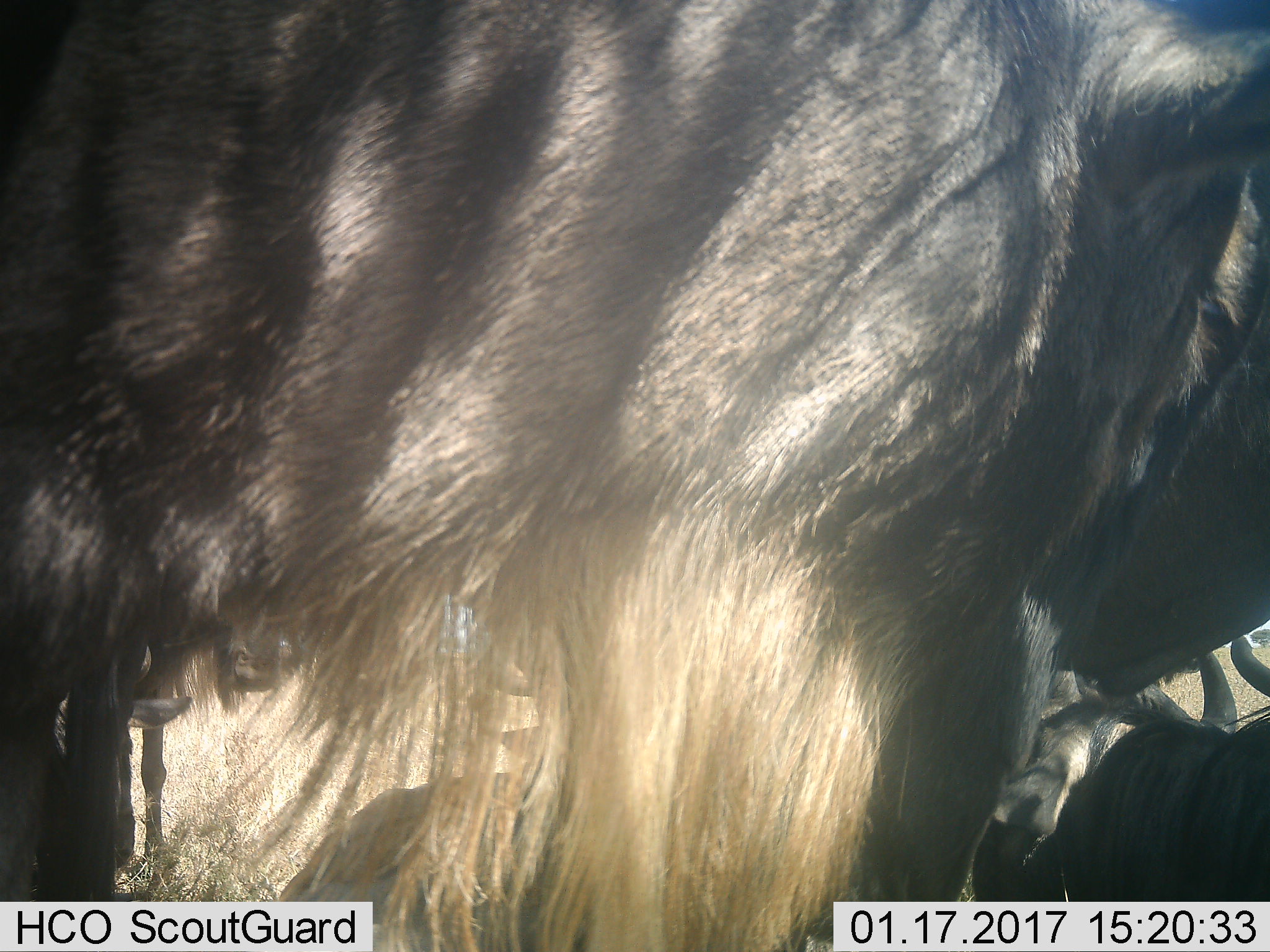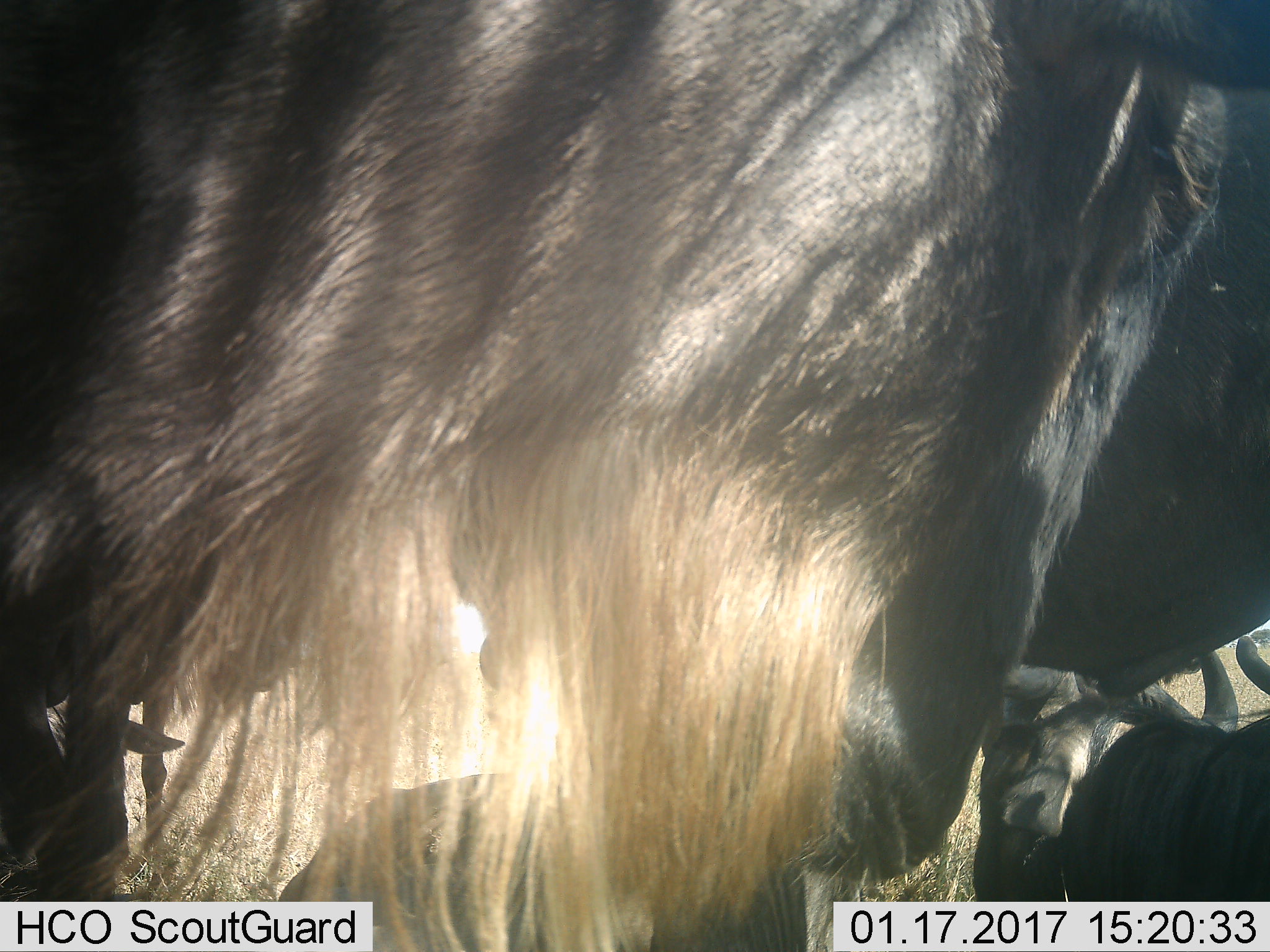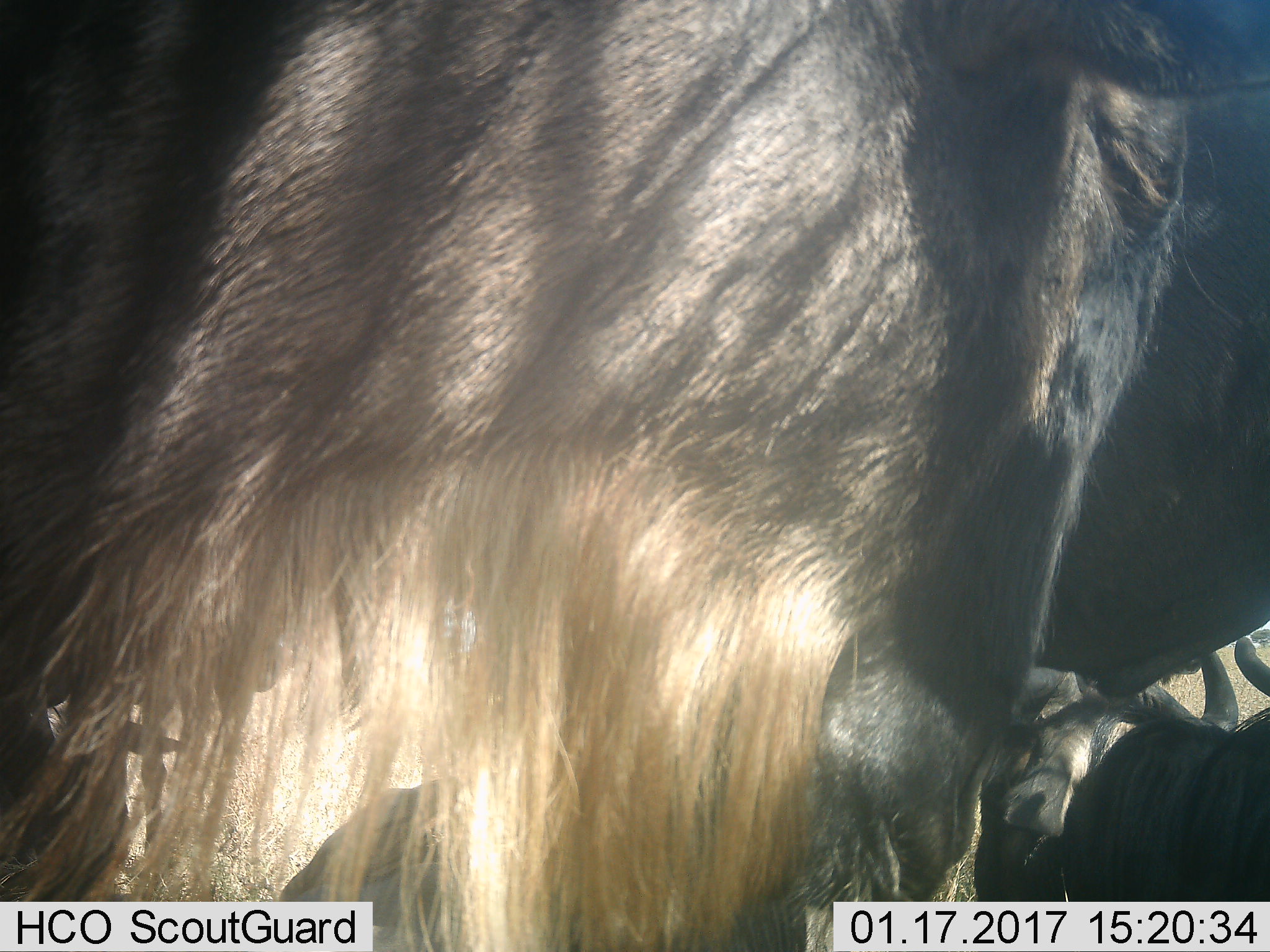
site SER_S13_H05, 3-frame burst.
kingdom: Animalia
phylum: Chordata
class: Mammalia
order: Artiodactyla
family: Bovidae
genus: Connochaetes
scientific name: Connochaetes taurinus taurinus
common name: blue wildebeest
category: wildebeestblue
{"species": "wildebeestblue (blue wildebeest) (Connochaetes taurinus taurinus)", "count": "4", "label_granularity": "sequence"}